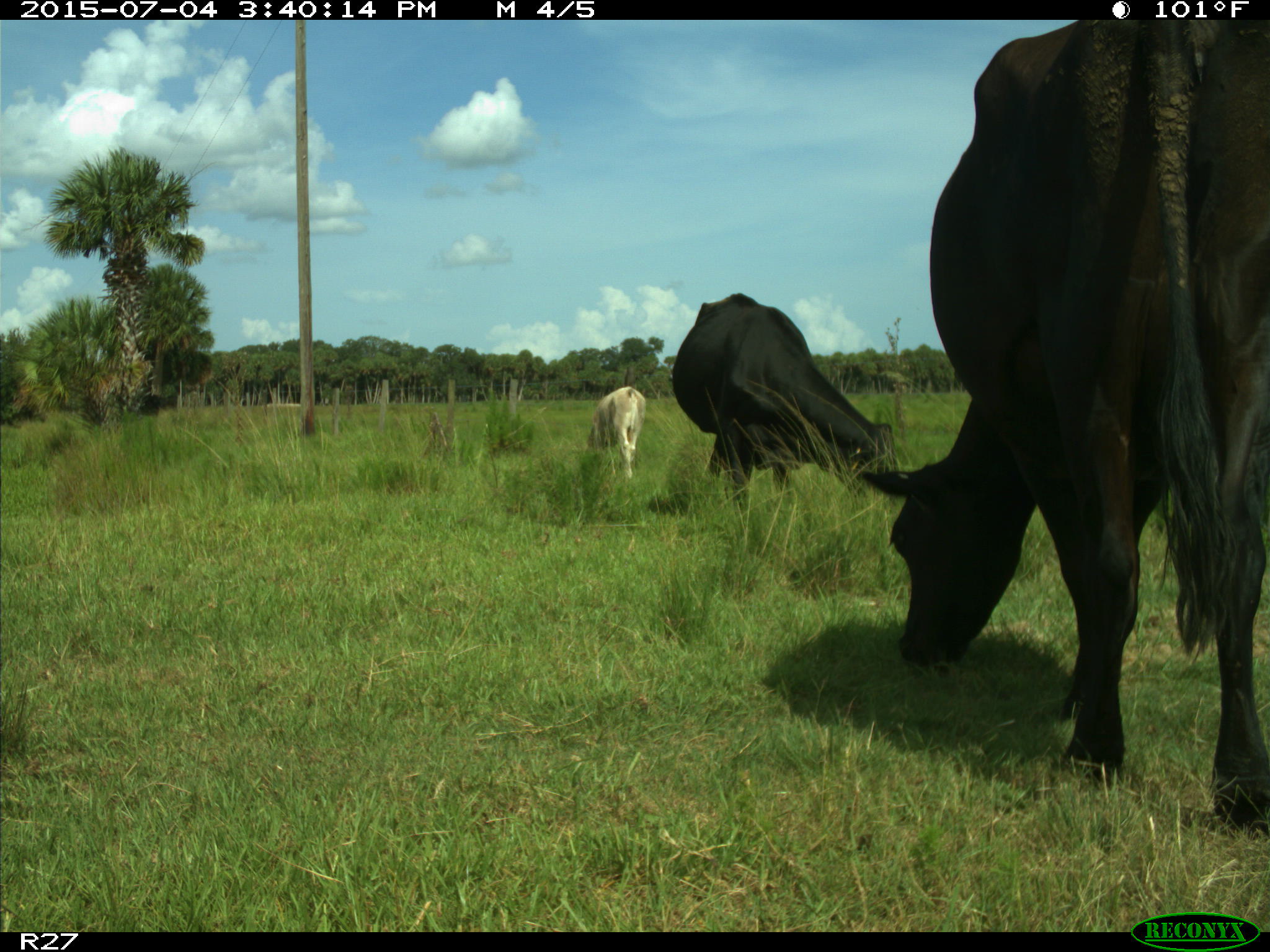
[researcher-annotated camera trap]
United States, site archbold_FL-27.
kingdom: Animalia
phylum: Chordata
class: Mammalia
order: Artiodactyla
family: Bovidae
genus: Bos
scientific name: Bos taurus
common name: domestic cow